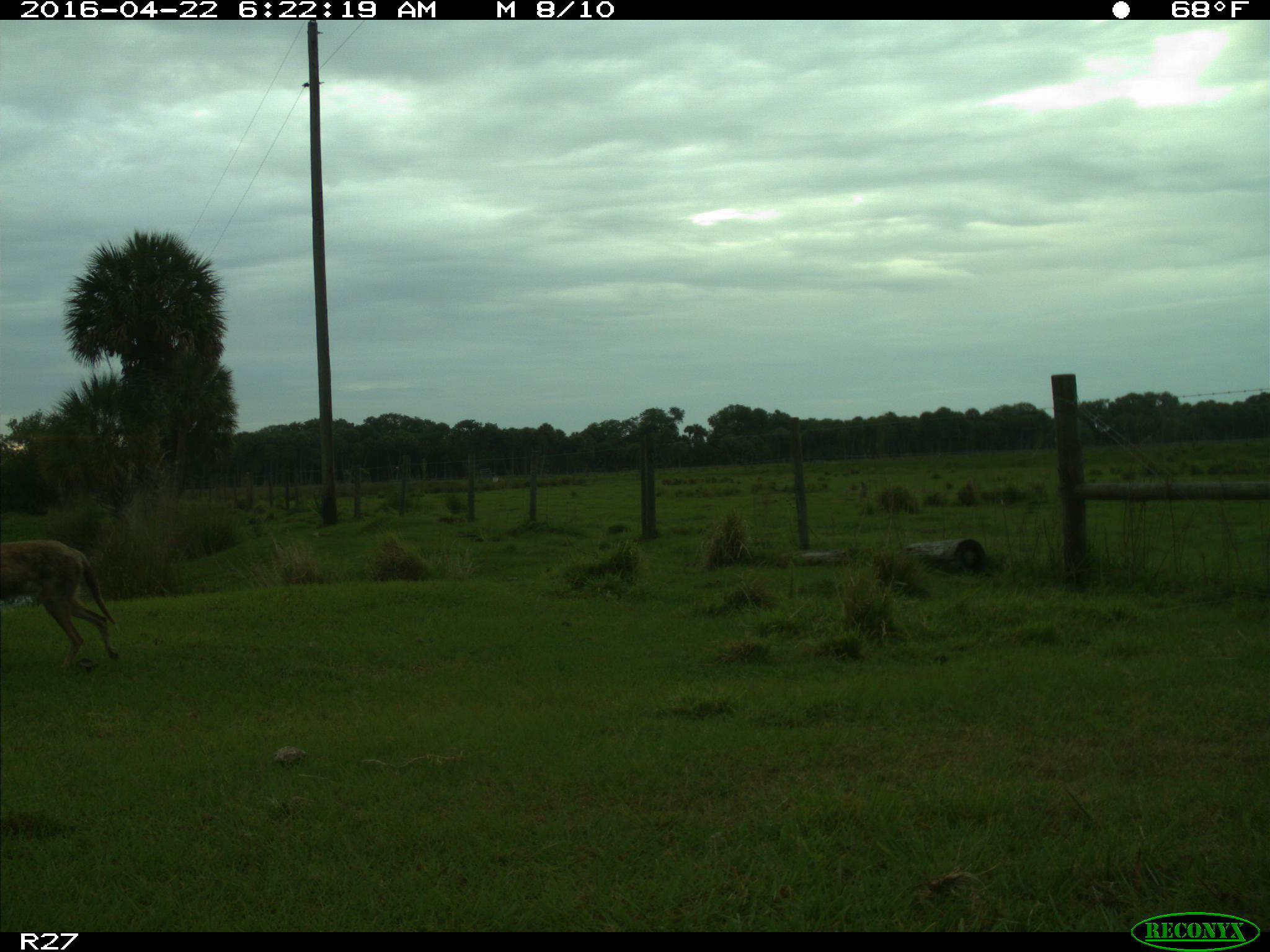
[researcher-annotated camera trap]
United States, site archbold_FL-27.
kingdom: Animalia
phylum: Chordata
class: Mammalia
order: Carnivora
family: Canidae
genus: Canis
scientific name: Canis latrans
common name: coyote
Canis latrans (coyote).